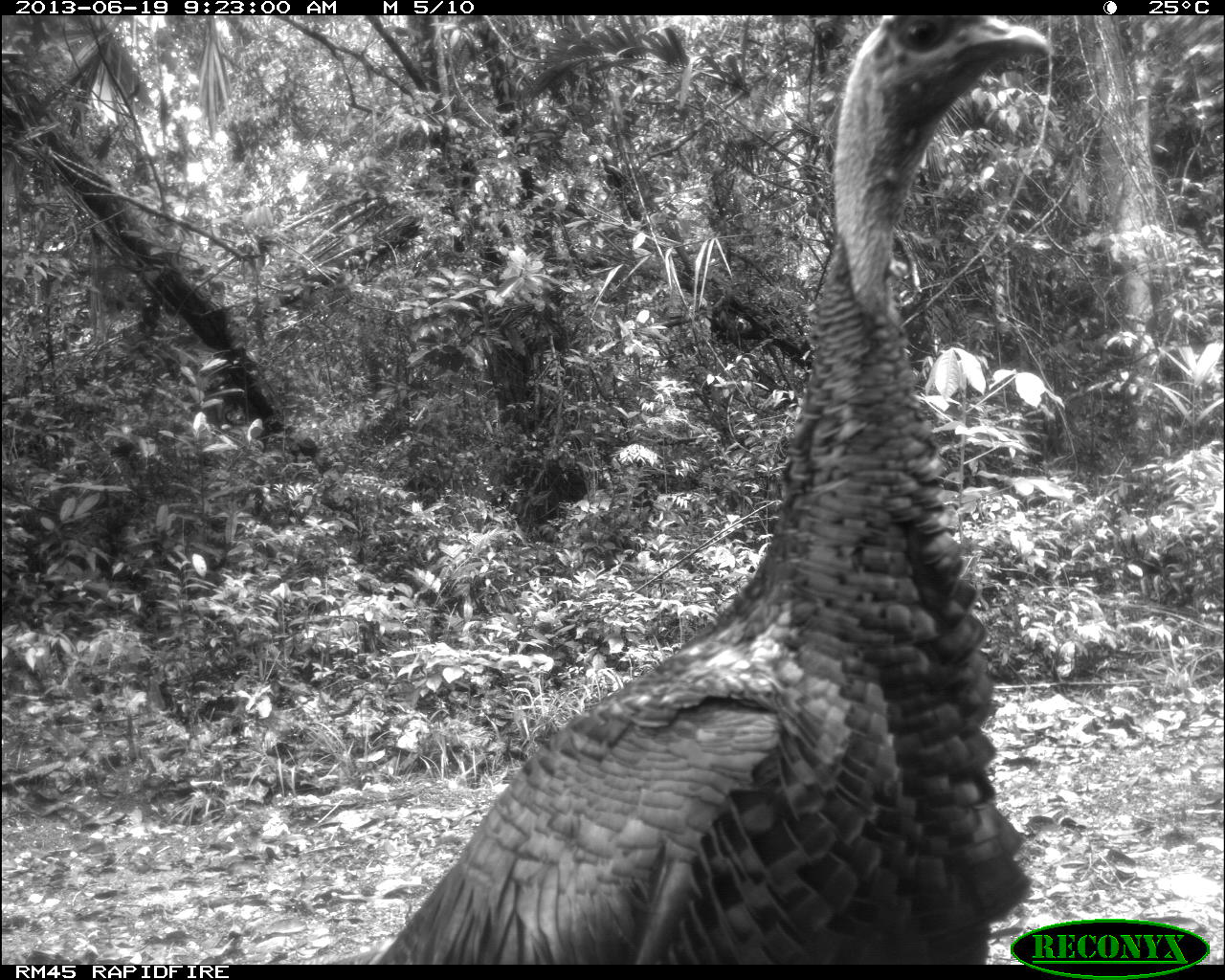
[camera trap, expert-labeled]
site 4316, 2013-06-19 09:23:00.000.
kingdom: Animalia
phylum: Chordata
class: Aves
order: Galliformes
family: Phasianidae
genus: Meleagris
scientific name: Meleagris ocellata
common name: ocellated turkey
Meleagris ocellata (ocellated turkey), count 1, sex male.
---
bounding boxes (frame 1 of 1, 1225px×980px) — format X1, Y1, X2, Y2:
meleagris ocellata: 371, 12, 1056, 964